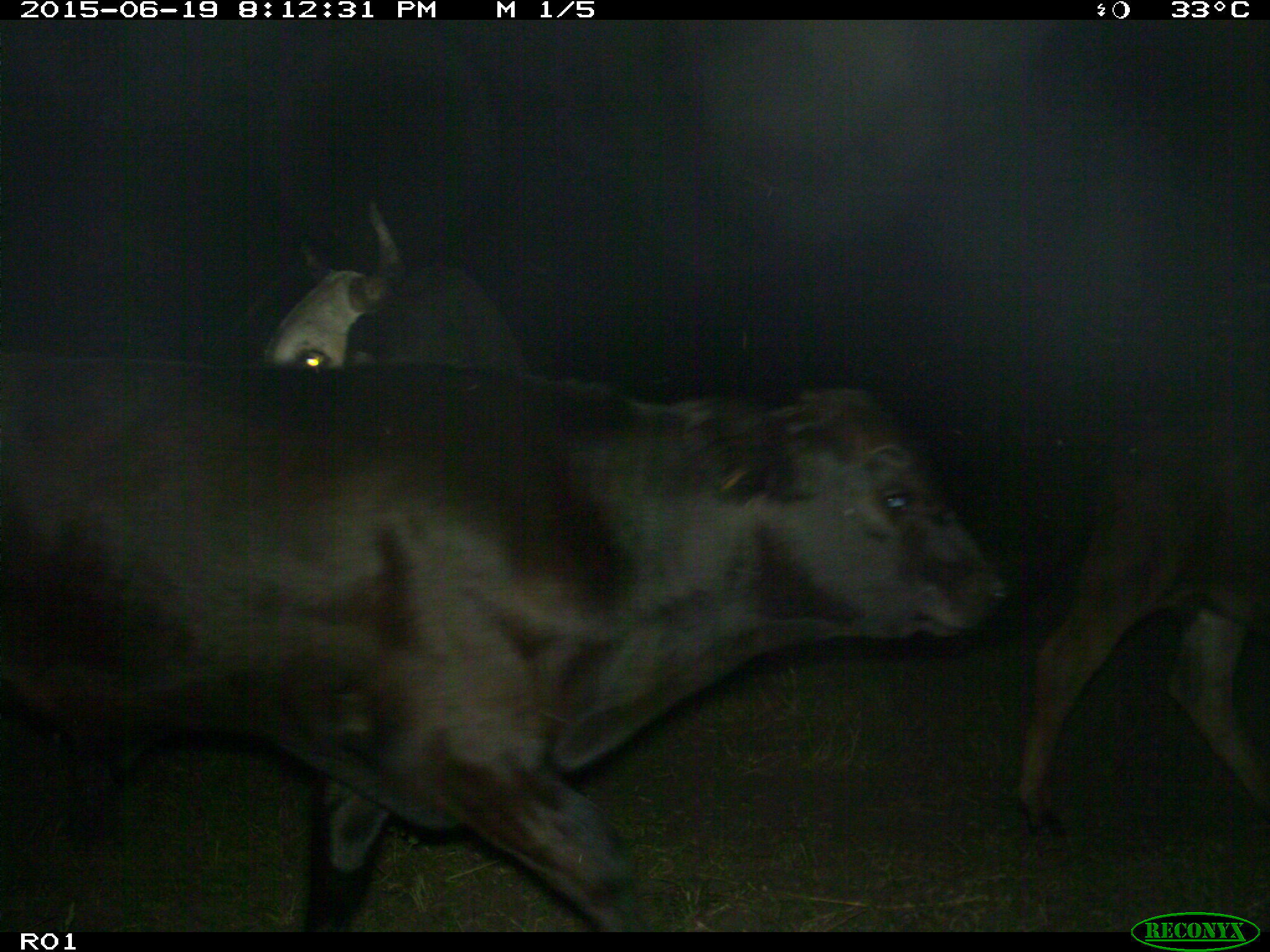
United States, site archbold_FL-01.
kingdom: Animalia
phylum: Chordata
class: Mammalia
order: Artiodactyla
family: Bovidae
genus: Bos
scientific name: Bos taurus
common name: domestic cow